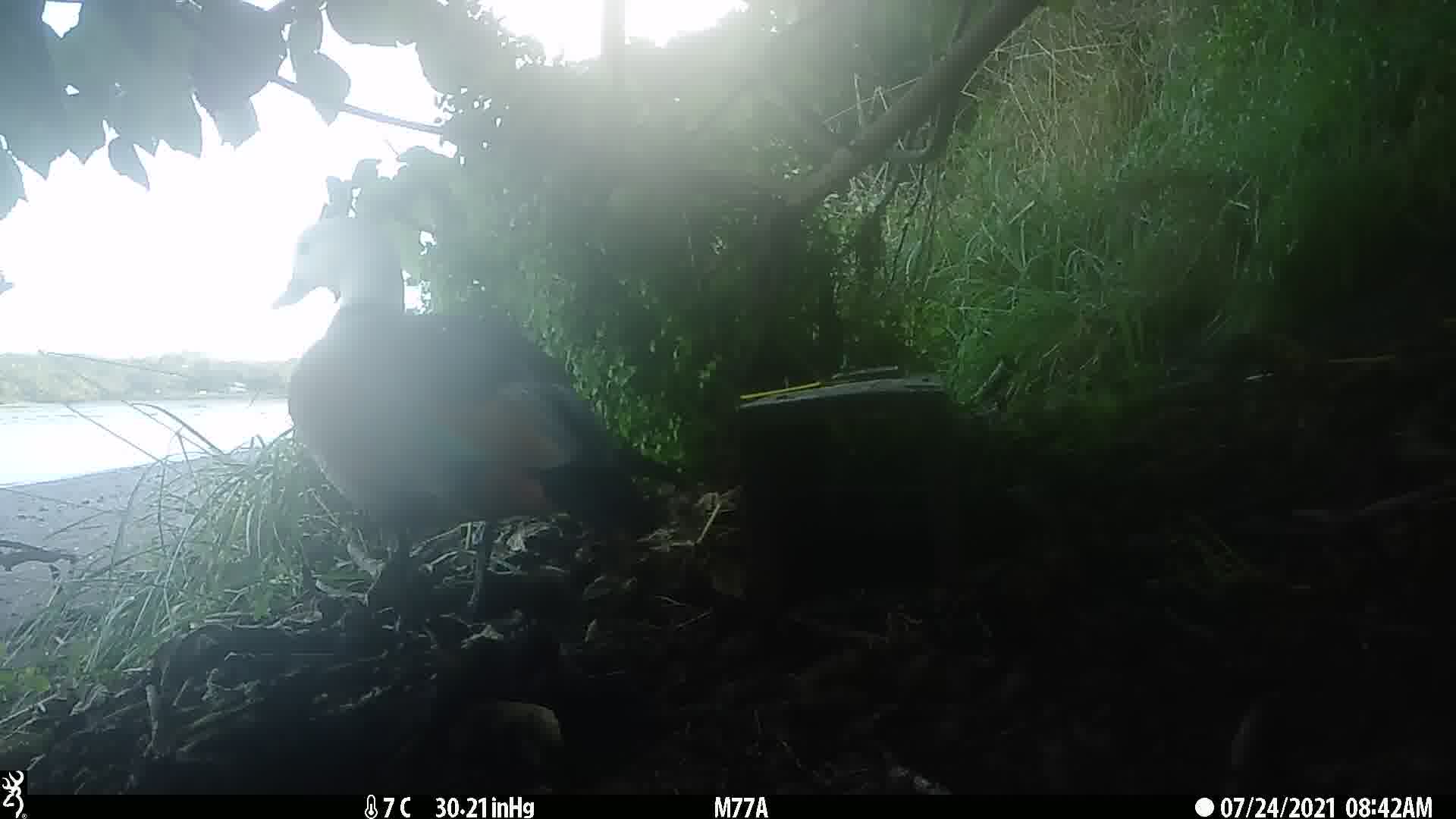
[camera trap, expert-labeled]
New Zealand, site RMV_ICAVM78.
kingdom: Animalia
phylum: Chordata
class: Aves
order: Anseriformes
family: Anatidae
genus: Tadorna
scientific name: Tadorna variegata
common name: paradise shelduck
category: paradise duck